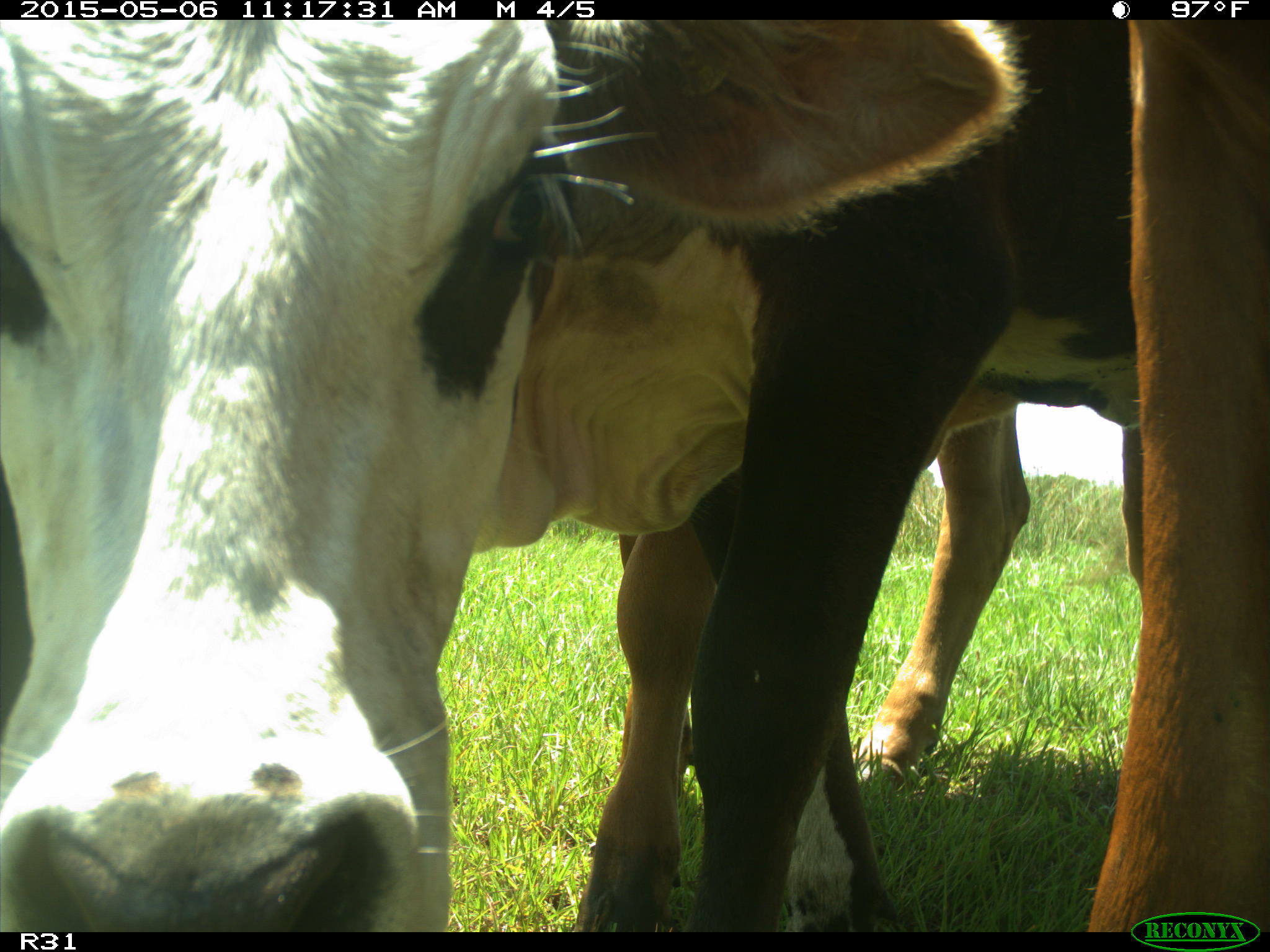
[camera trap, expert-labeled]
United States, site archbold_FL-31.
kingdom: Animalia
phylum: Chordata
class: Mammalia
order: Artiodactyla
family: Bovidae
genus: Bos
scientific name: Bos taurus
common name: domestic cow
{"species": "Bos taurus (domestic cow)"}